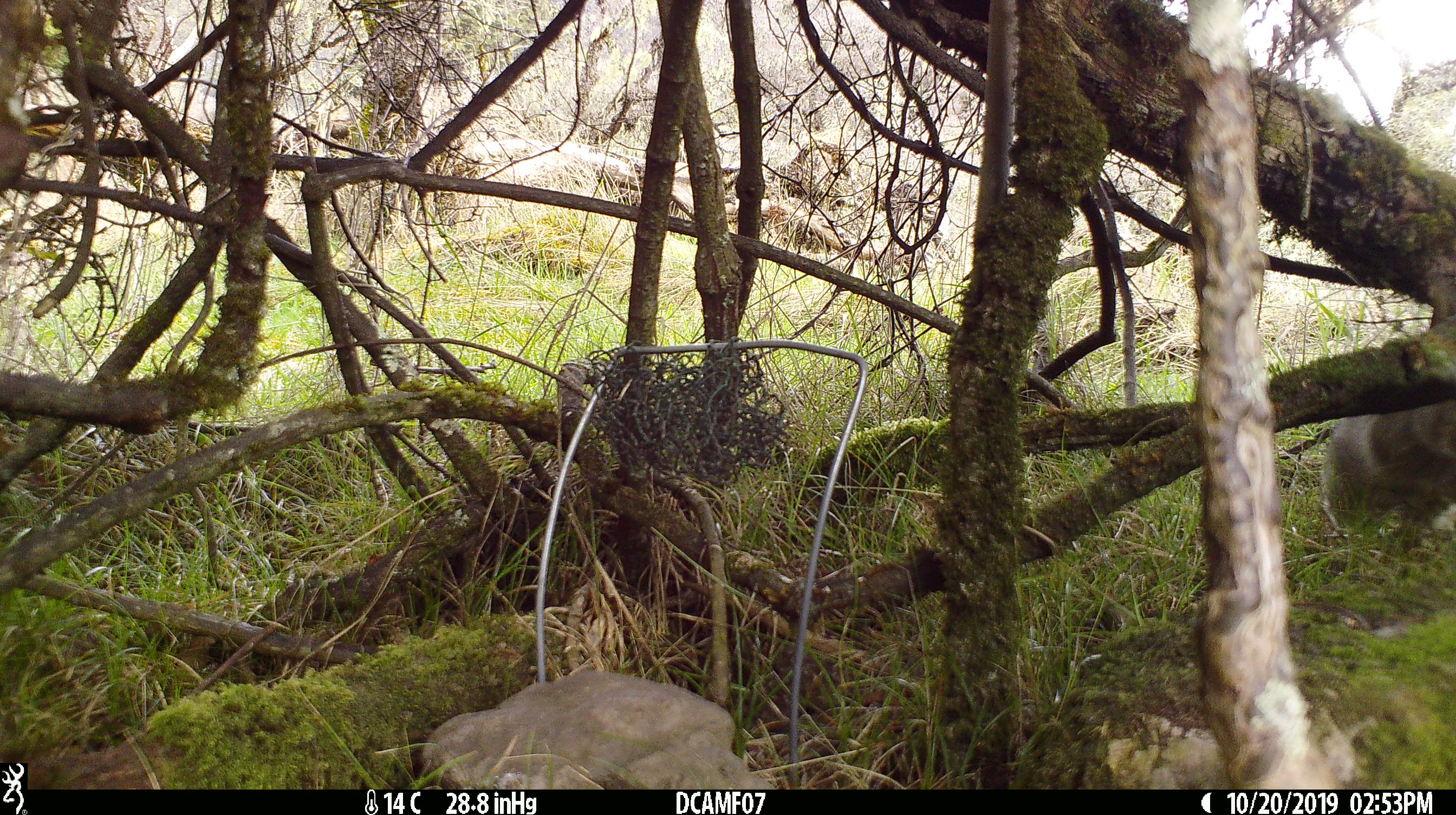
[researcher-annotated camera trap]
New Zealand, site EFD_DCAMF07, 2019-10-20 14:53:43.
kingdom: Animalia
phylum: Chordata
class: Mammalia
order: Lagomorpha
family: Leporidae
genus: Oryctolagus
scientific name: Oryctolagus cuniculus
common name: european rabbit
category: rabbit